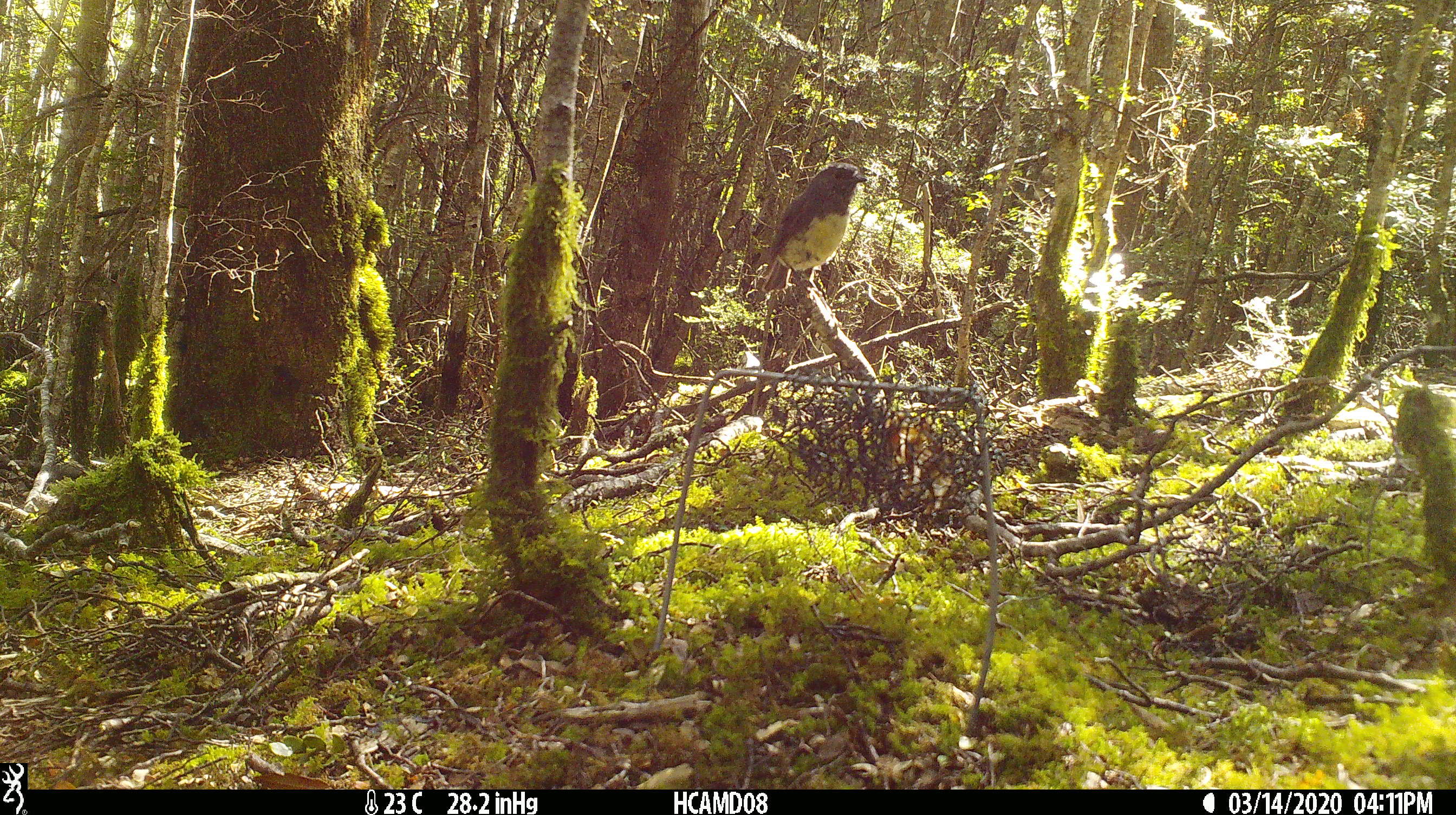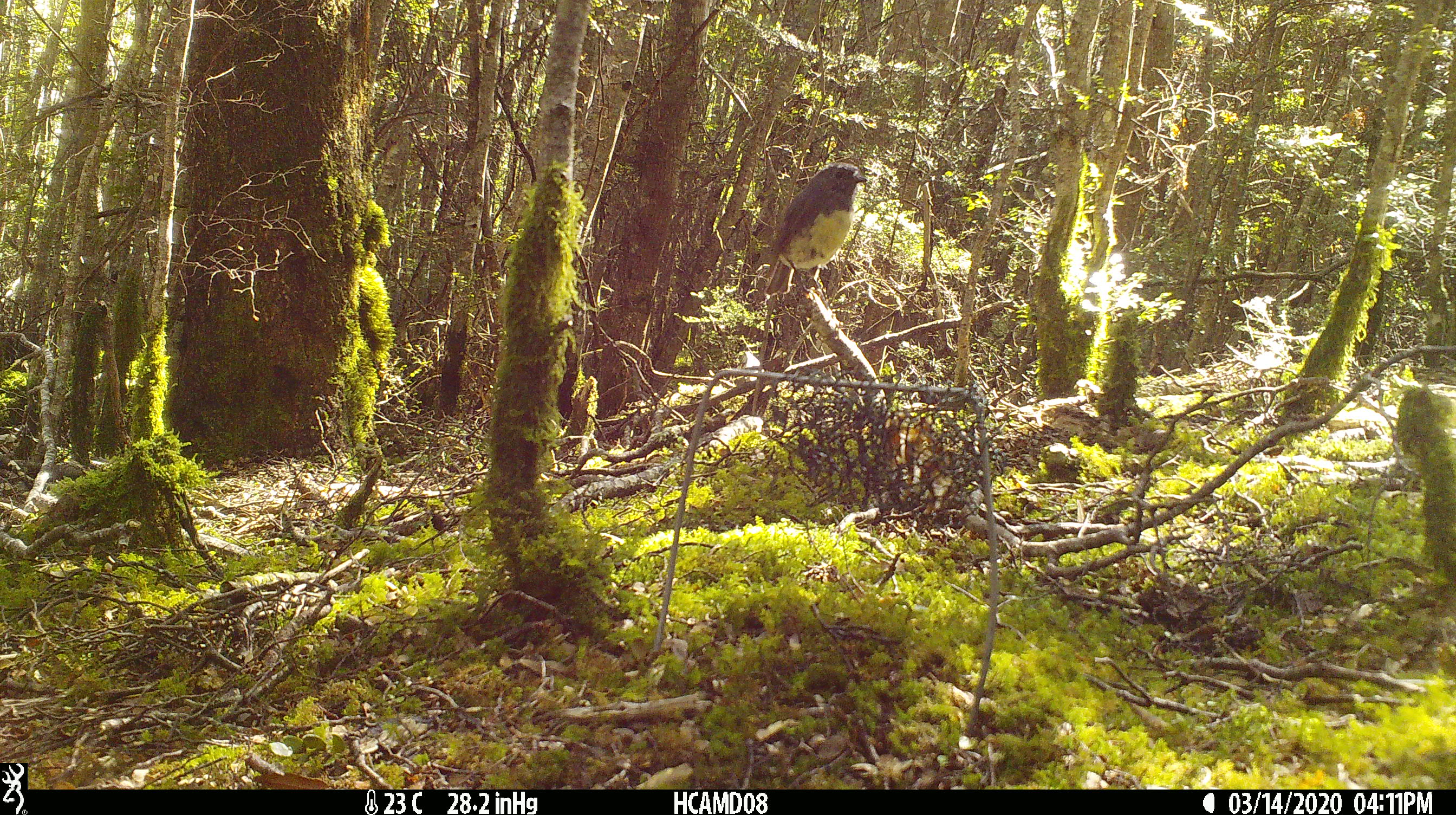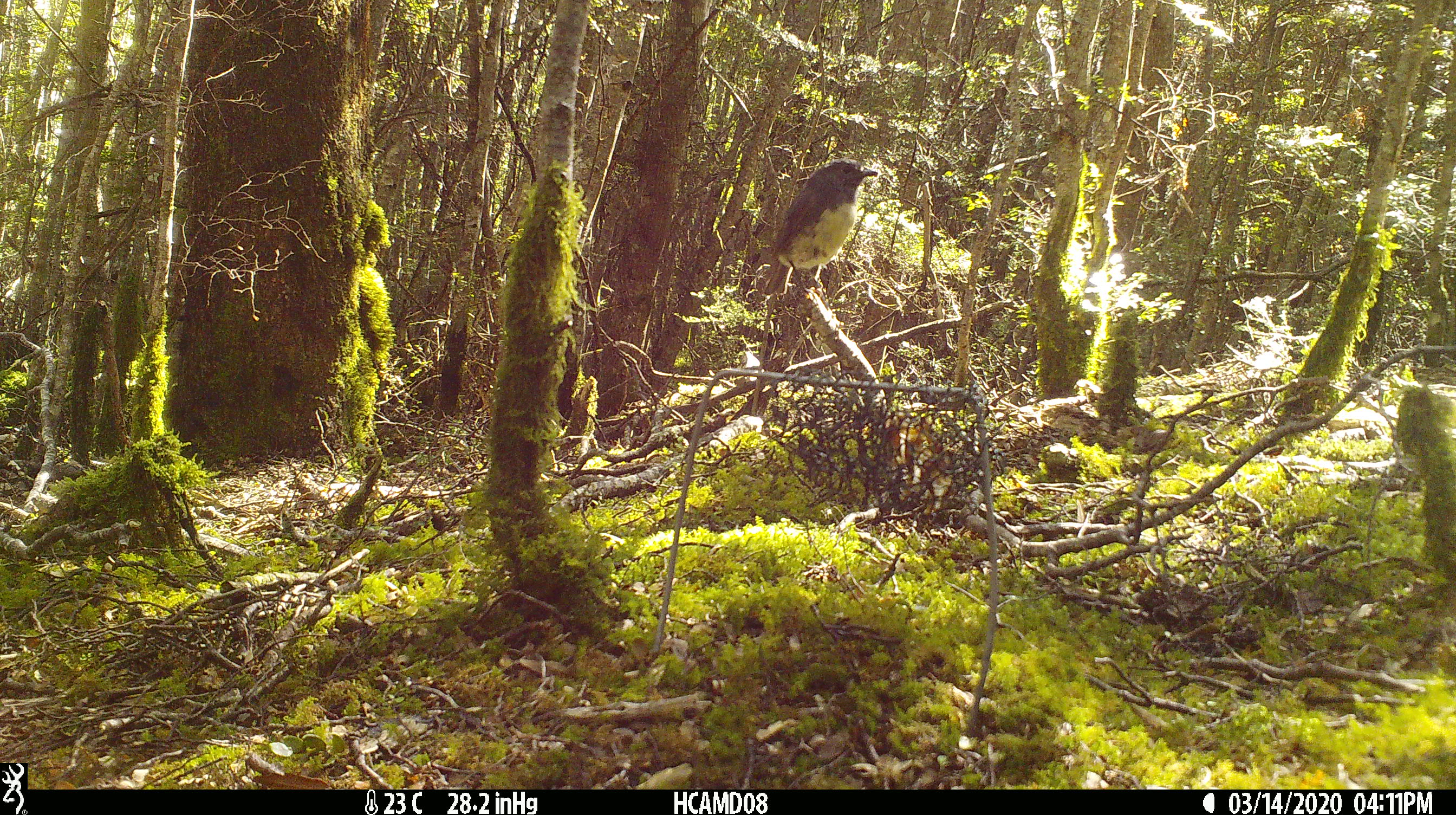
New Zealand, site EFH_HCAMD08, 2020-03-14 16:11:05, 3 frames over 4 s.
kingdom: Animalia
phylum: Chordata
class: Aves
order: Passeriformes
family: Petroicidae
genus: Petroica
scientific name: Petroica australis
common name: new zealand robin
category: robin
Robin (new zealand robin) (Petroica australis).